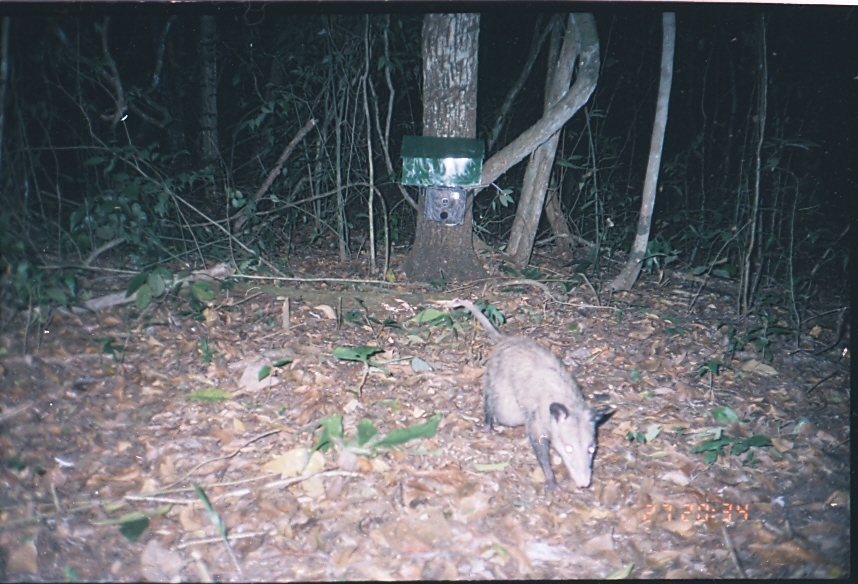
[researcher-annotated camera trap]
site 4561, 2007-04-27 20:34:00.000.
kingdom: Animalia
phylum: Chordata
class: Mammalia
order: Didelphimorphia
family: Didelphidae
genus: Didelphis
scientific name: Didelphis virginiana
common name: virginia opossum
Didelphis virginiana (virginia opossum), count 1.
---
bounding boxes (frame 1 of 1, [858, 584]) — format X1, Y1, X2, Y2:
didelphis virginiana: 446, 297, 617, 494